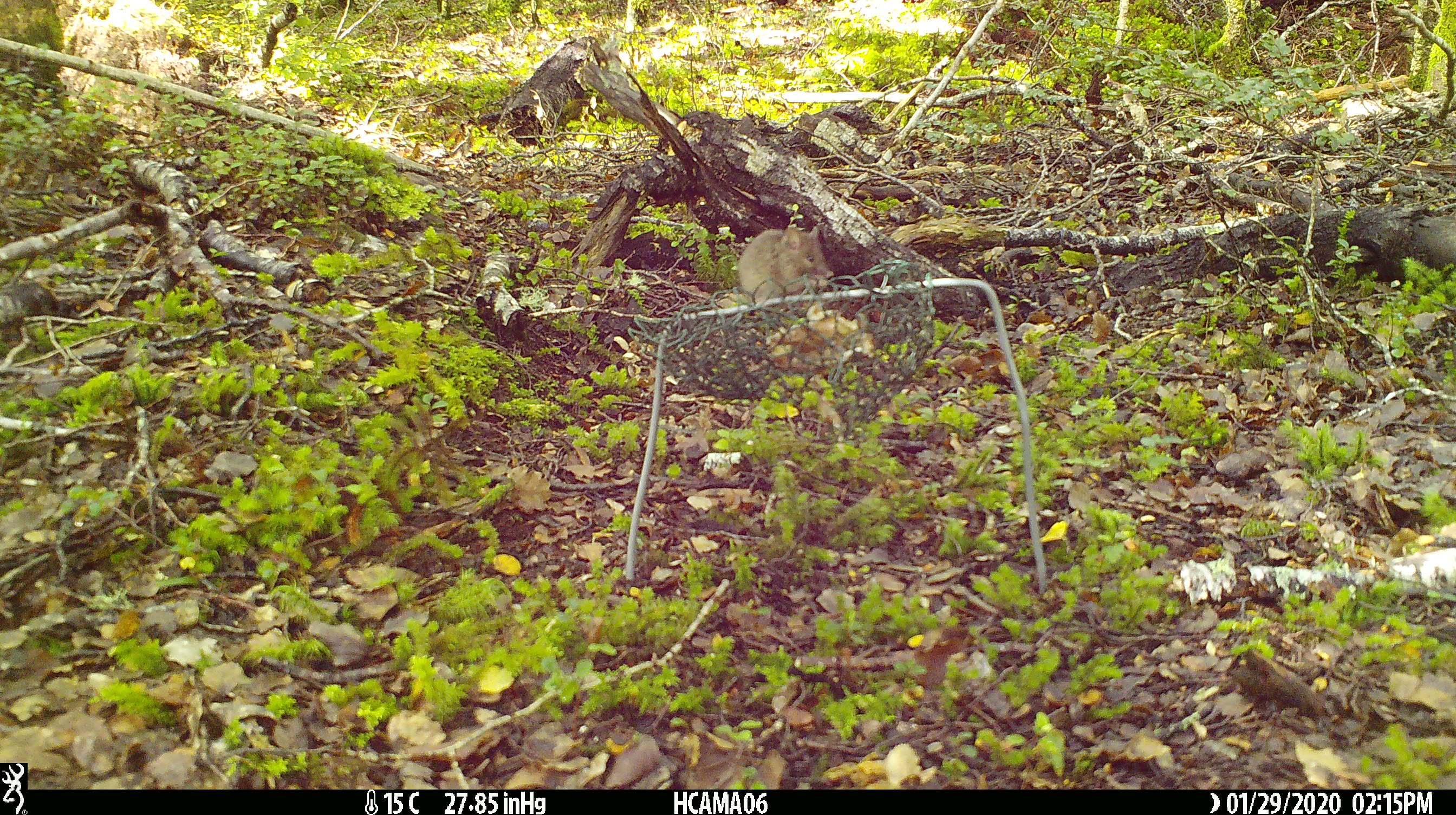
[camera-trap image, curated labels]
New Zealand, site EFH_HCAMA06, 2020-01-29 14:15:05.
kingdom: Animalia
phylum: Chordata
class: Mammalia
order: Rodentia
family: Muridae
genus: Mus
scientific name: Mus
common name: mouse